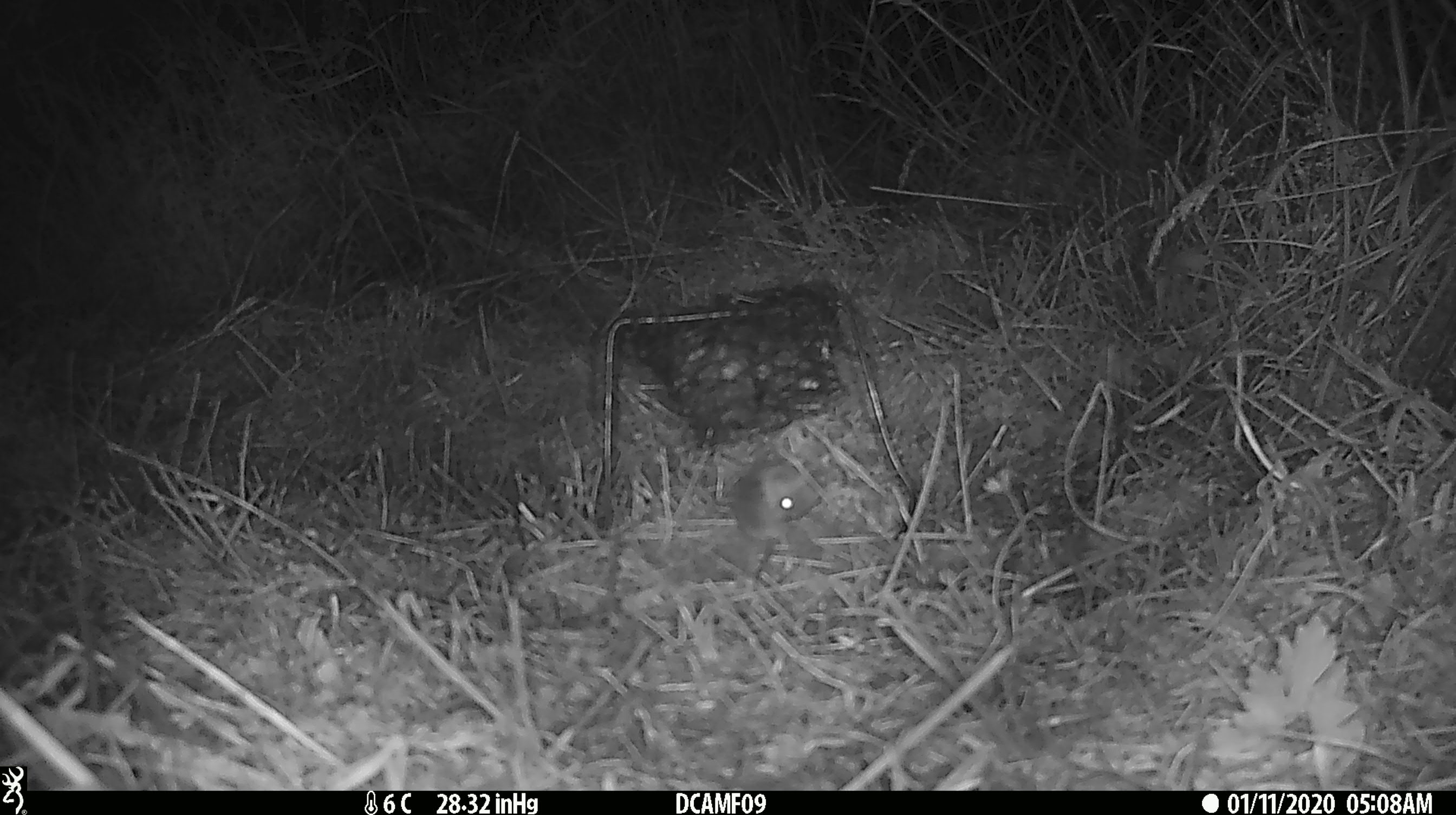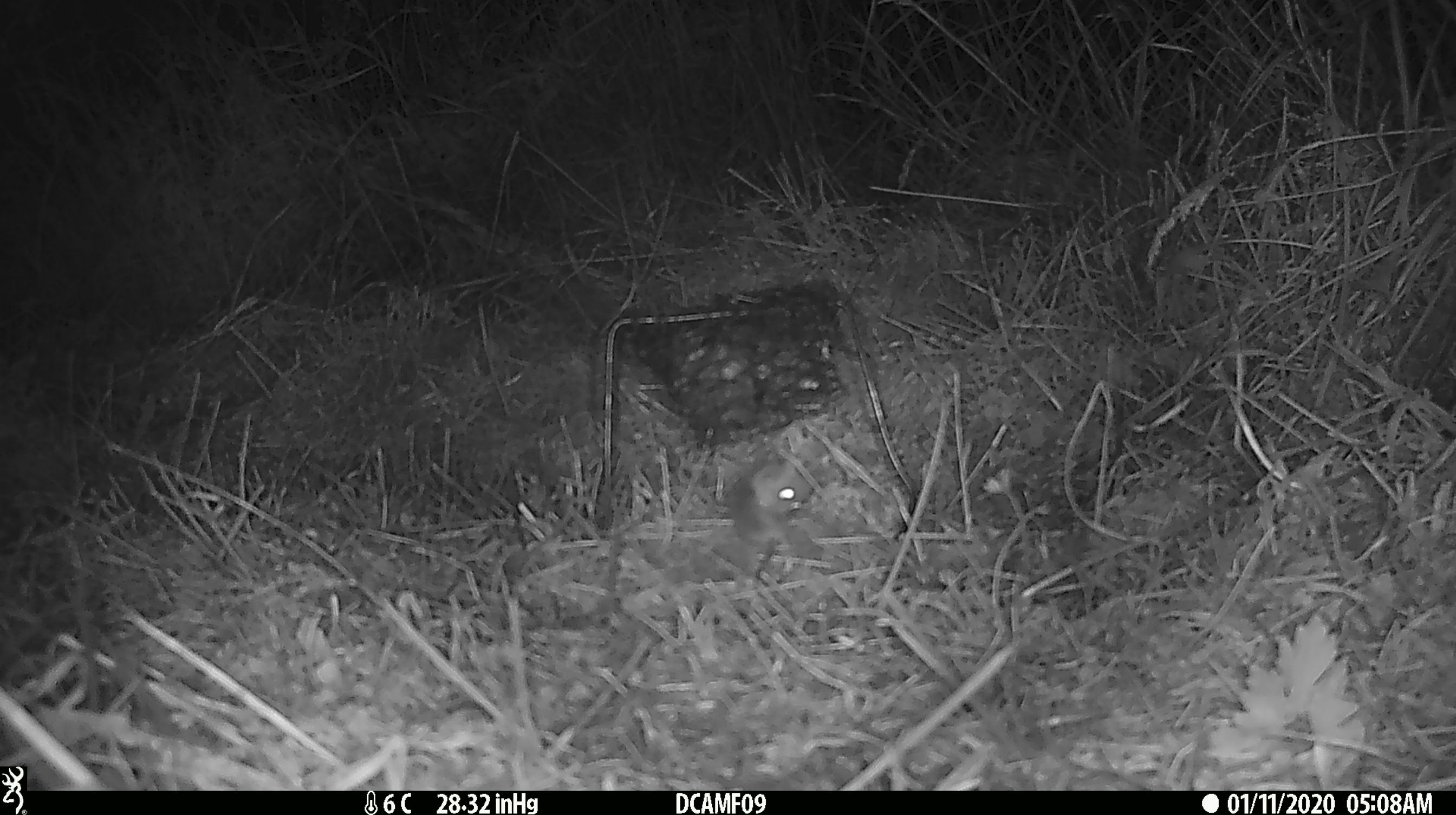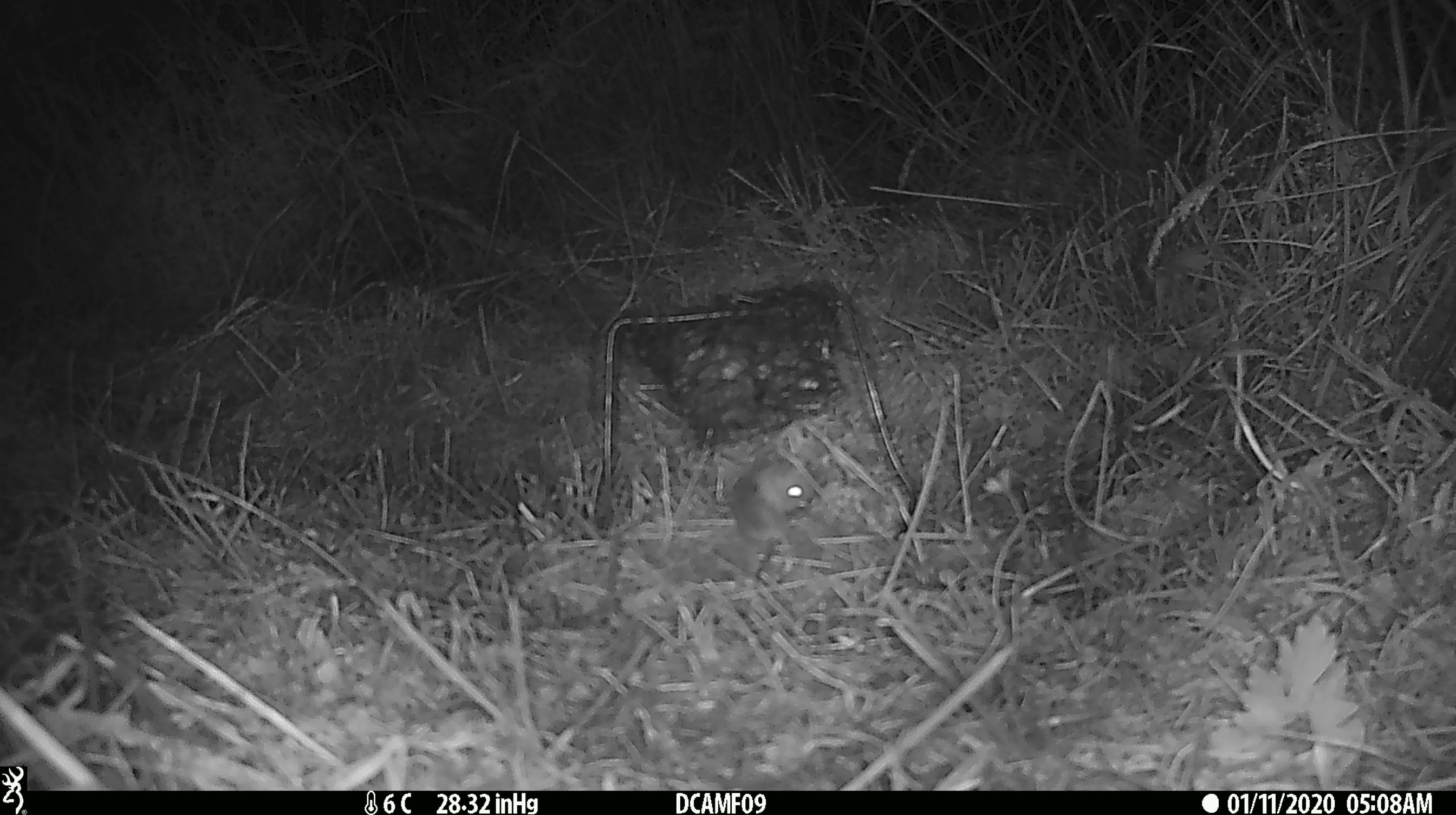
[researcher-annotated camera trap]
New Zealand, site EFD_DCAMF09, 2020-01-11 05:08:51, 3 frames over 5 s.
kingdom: Animalia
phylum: Chordata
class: Mammalia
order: Rodentia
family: Muridae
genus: Mus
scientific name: Mus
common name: mouse